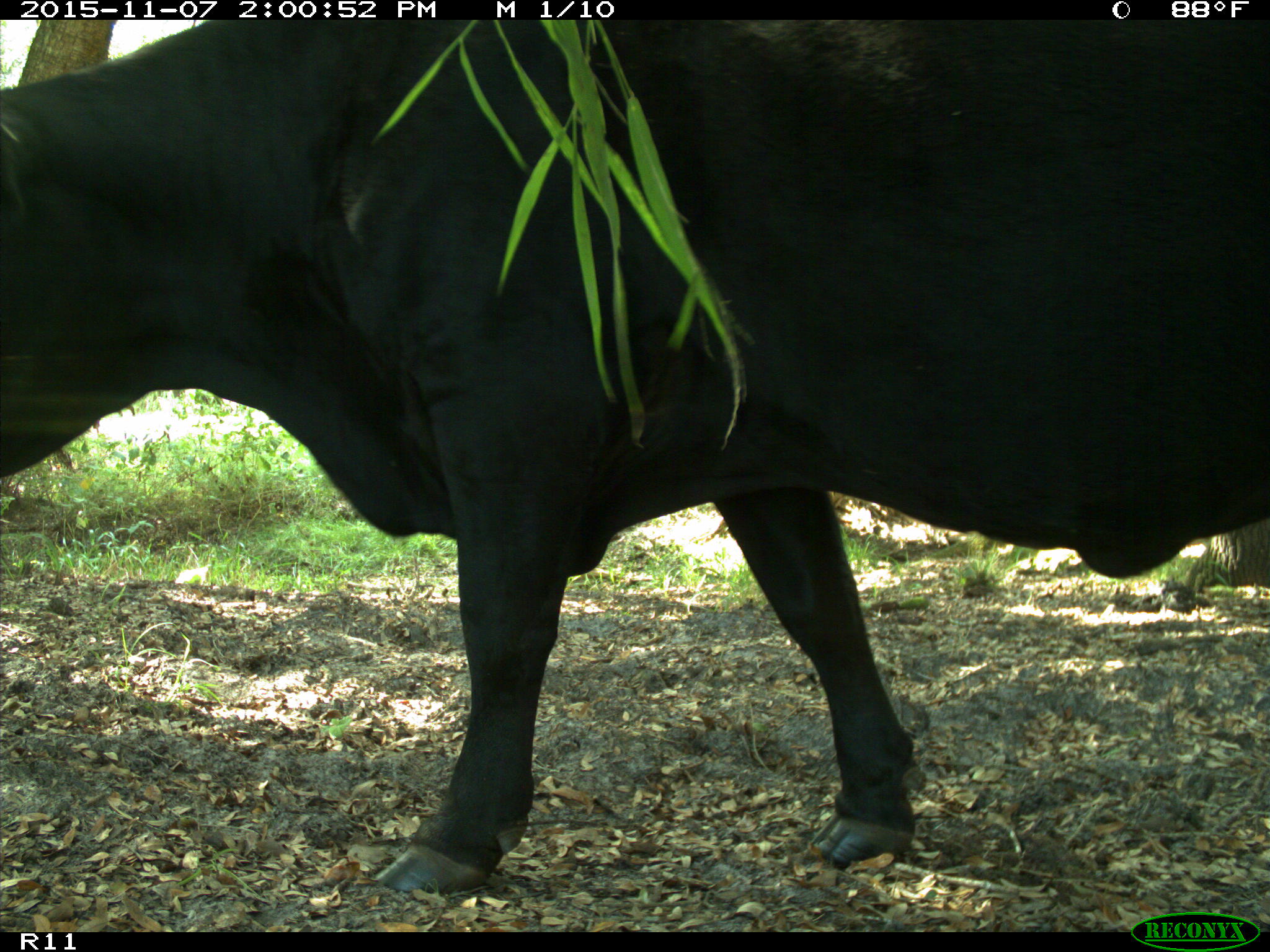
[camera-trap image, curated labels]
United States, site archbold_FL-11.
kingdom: Animalia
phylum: Chordata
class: Mammalia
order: Artiodactyla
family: Bovidae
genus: Bos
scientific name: Bos taurus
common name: domestic cow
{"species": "Bos taurus (domestic cow)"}